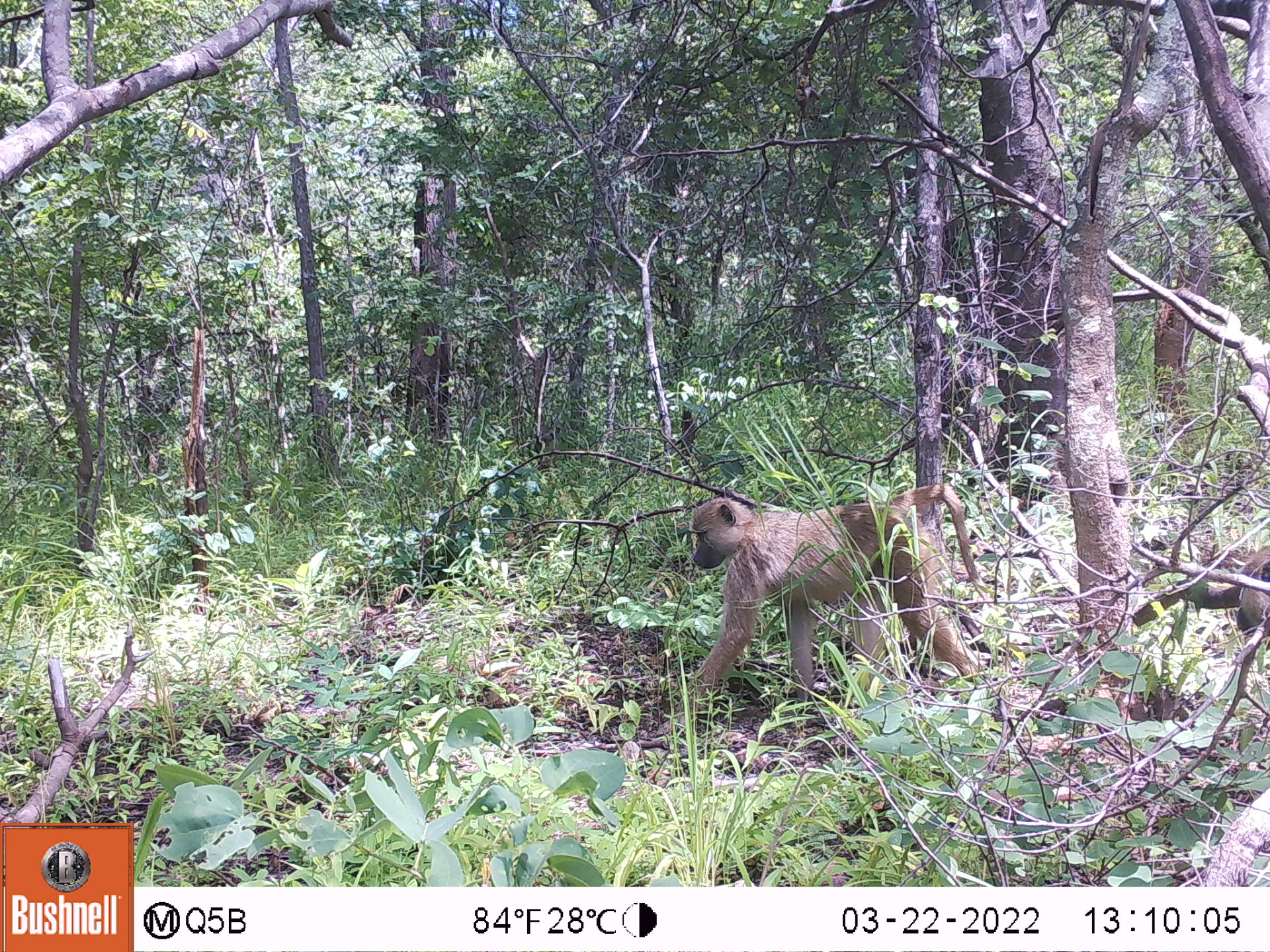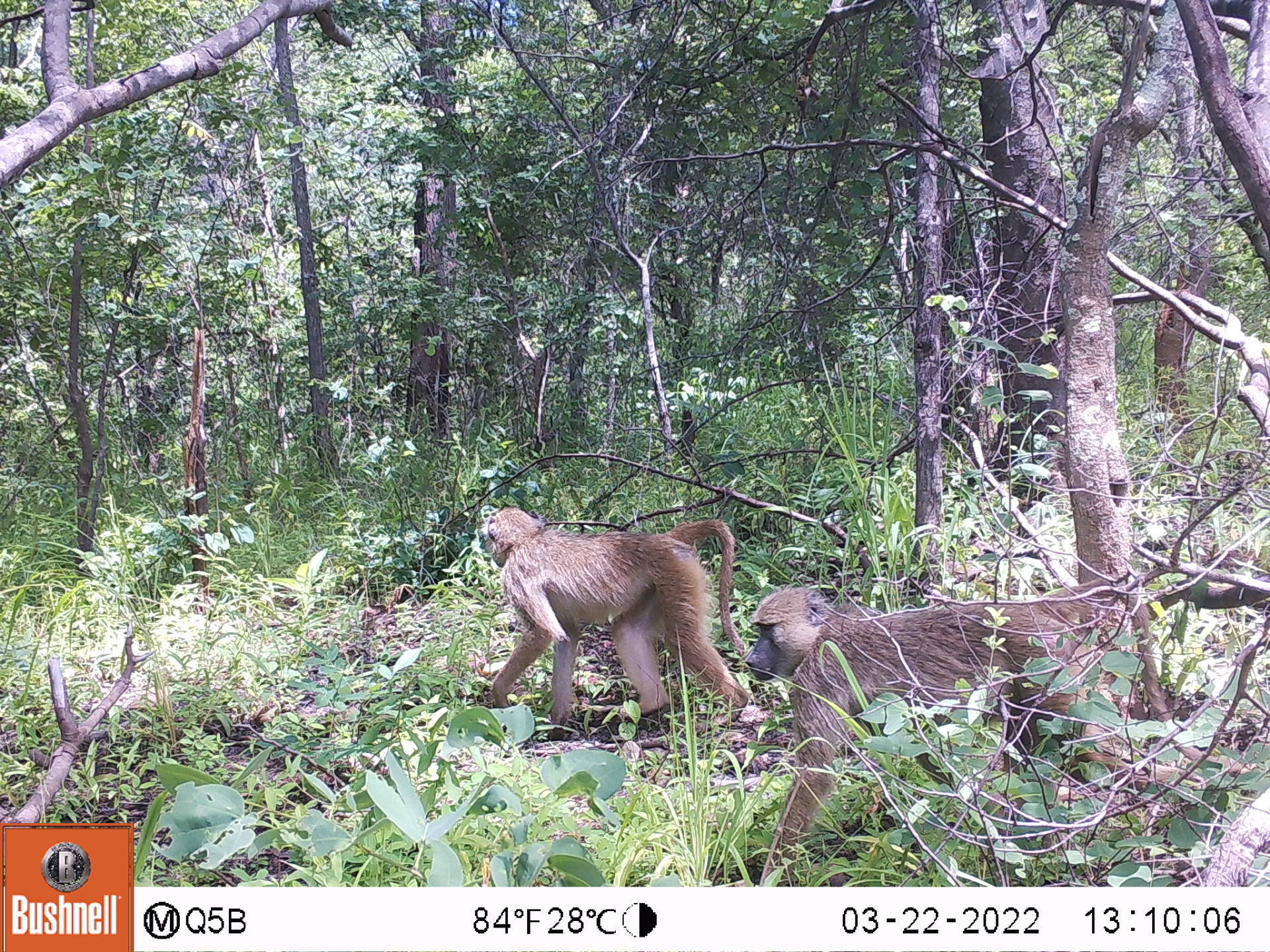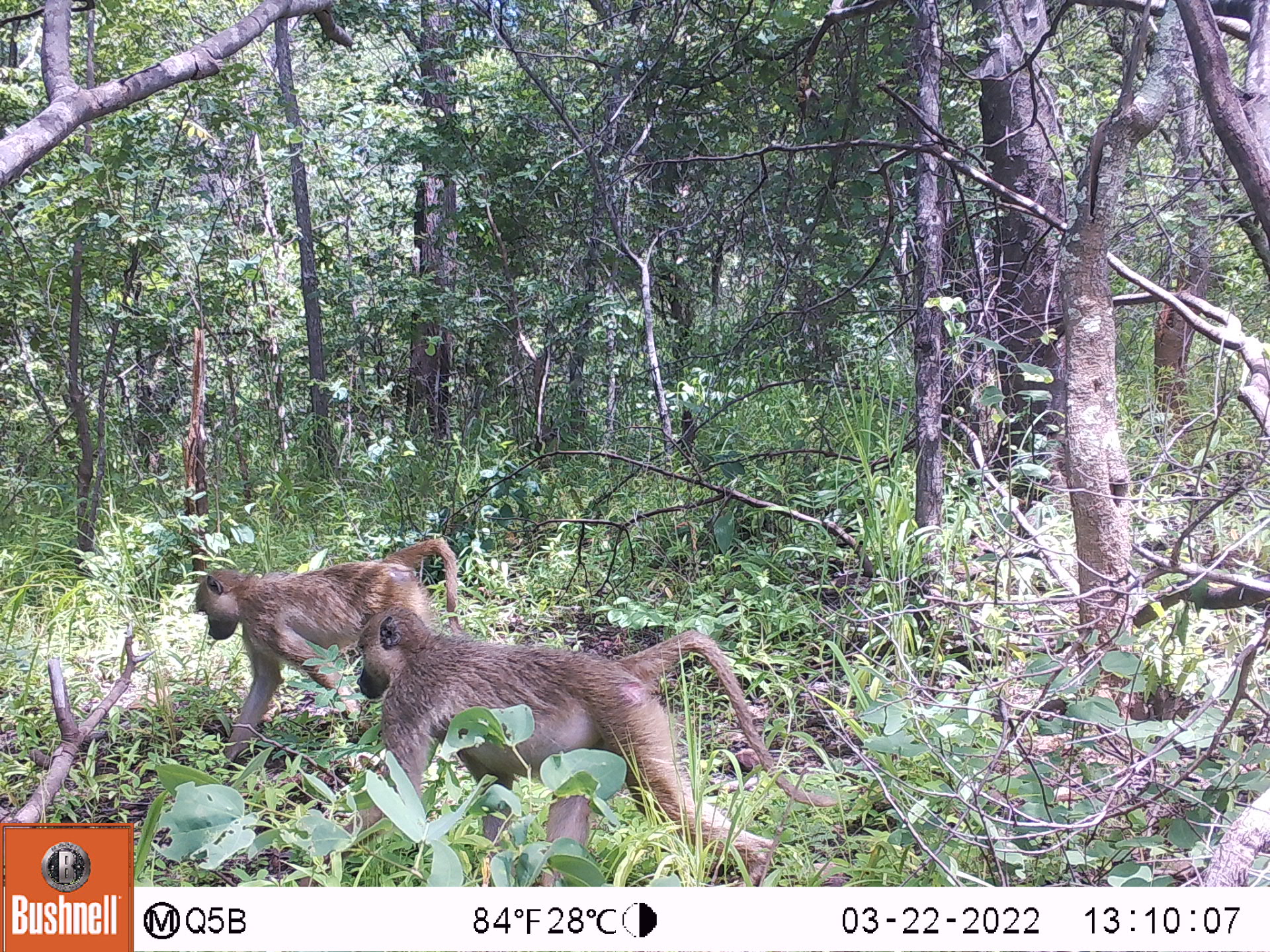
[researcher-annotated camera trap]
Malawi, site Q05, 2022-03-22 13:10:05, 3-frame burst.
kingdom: Animalia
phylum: Chordata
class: Mammalia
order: Primates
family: Cercopithecidae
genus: Papio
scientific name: Papio cynocephalus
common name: yellow baboon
Yellow baboon (Papio cynocephalus), count 2.